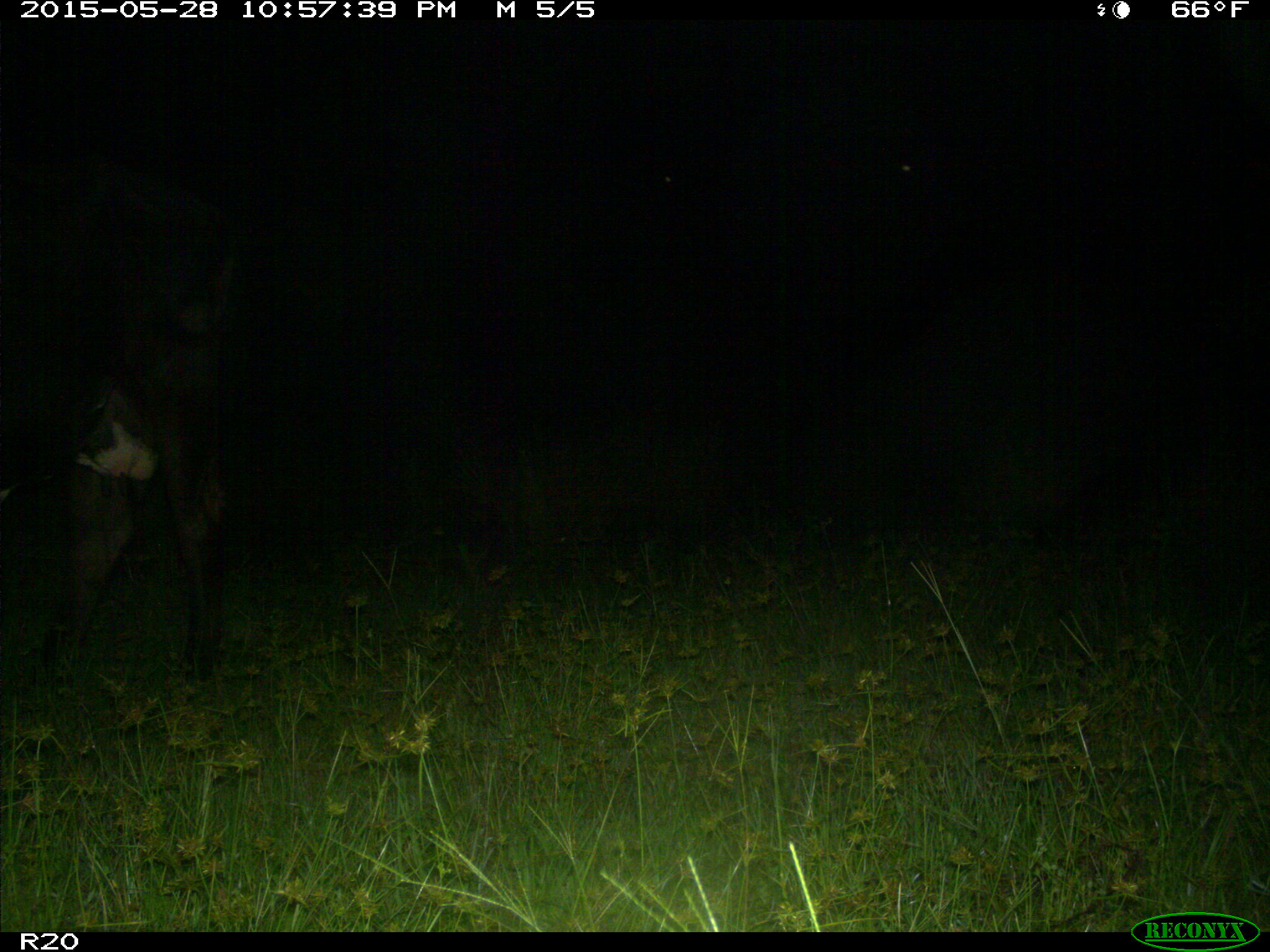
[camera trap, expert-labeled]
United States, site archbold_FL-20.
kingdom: Animalia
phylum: Chordata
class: Mammalia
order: Artiodactyla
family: Bovidae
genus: Bos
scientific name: Bos taurus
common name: domestic cow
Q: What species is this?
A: Bos taurus (domestic cow).